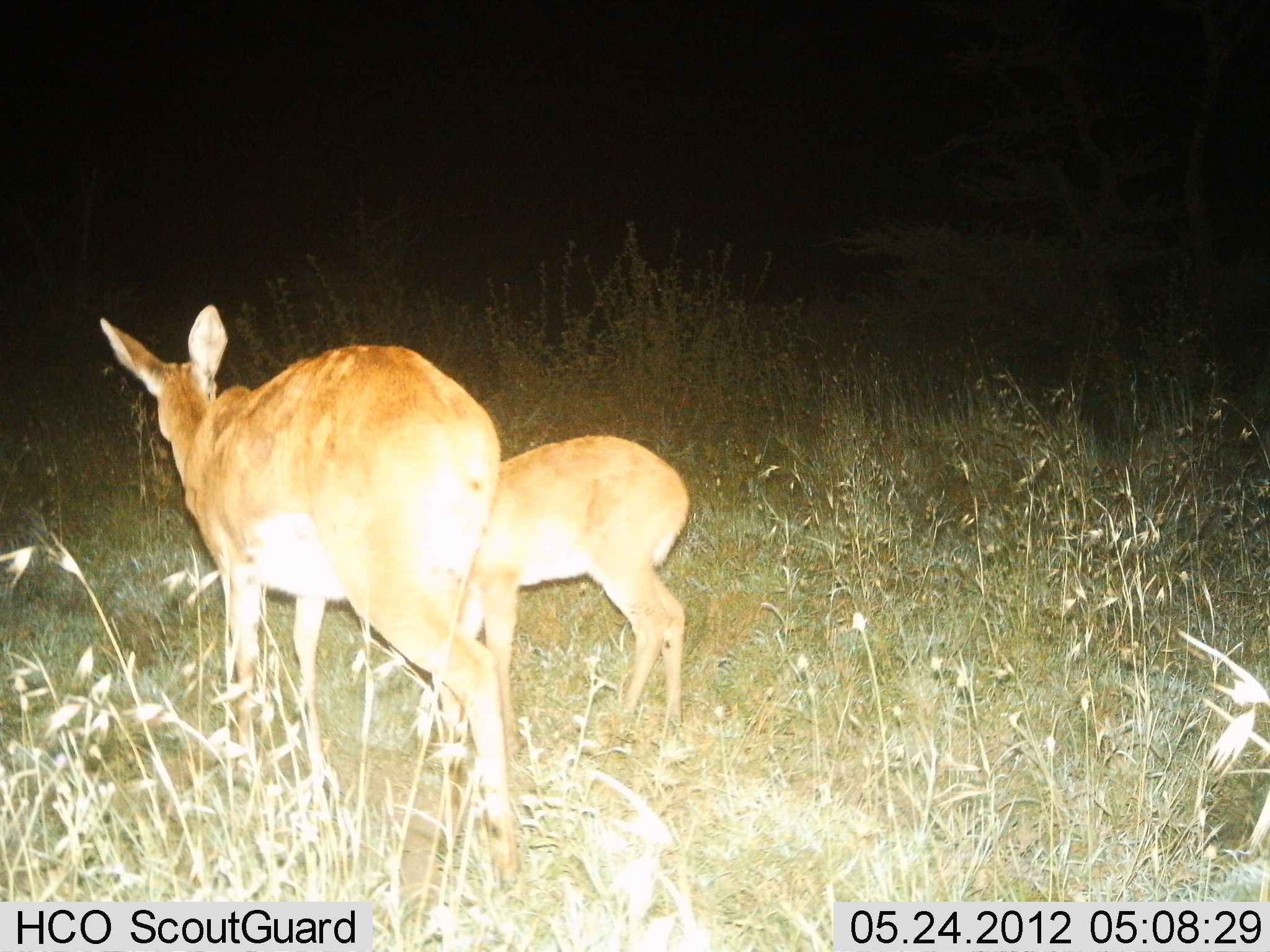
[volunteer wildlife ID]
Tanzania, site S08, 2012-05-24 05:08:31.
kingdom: Animalia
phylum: Chordata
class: Mammalia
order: Artiodactyla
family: Bovidae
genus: Redunca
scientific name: Redunca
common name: reedbuck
Reedbuck (Redunca), count 2. Behavior (volunteer vote fractions): standing 100%, resting 0%, moving 0%, interacting 0%. Young present (vote fraction): 90%. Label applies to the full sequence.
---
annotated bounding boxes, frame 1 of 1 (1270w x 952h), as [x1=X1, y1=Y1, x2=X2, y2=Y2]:
animal: [x1=92, y1=300, x2=532, y2=889]; [x1=437, y1=434, x2=697, y2=765]